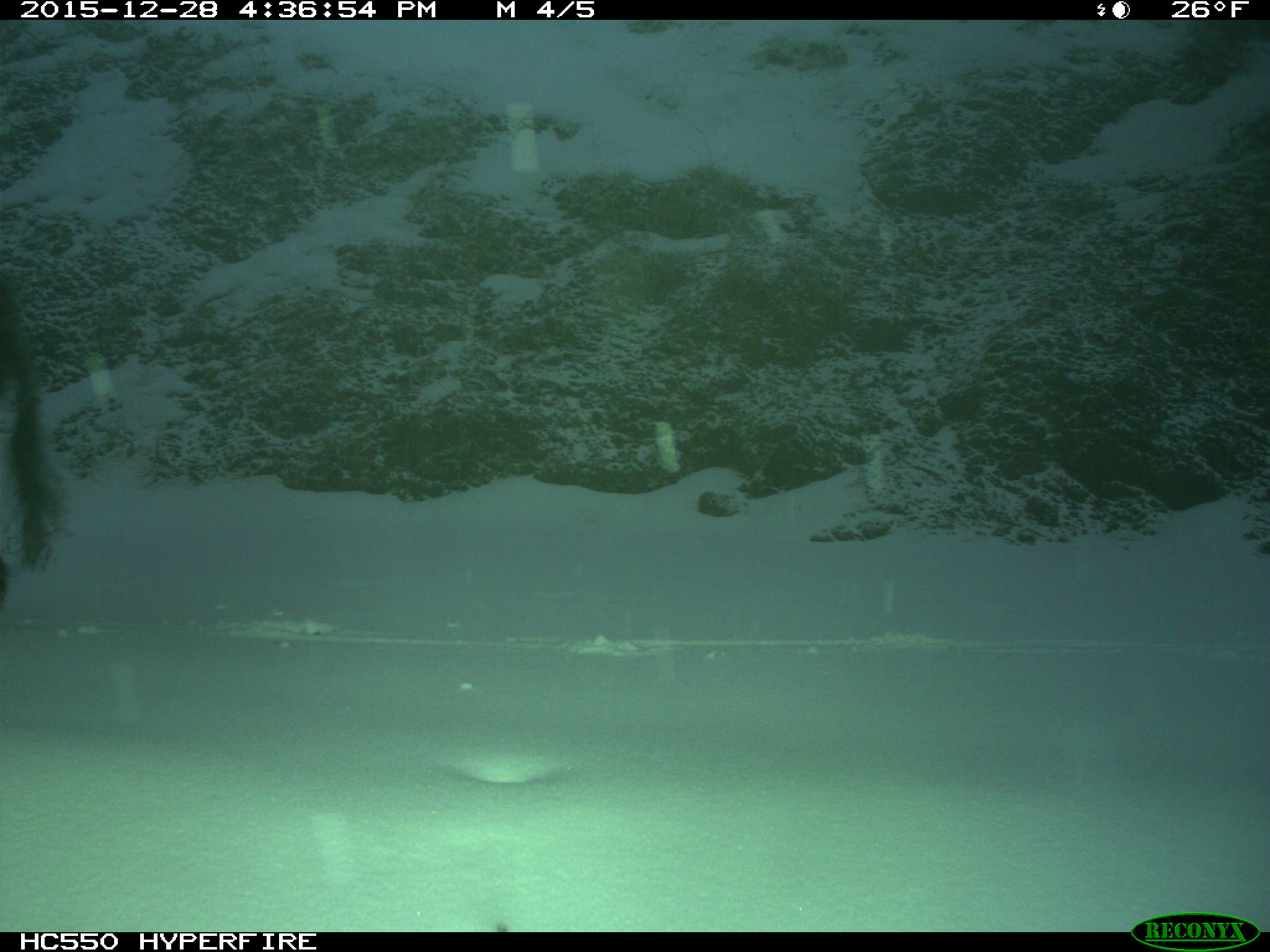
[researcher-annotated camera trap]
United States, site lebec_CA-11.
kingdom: Animalia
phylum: Chordata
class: Mammalia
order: Artiodactyla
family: Suidae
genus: Sus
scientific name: Sus scrofa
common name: wild boar